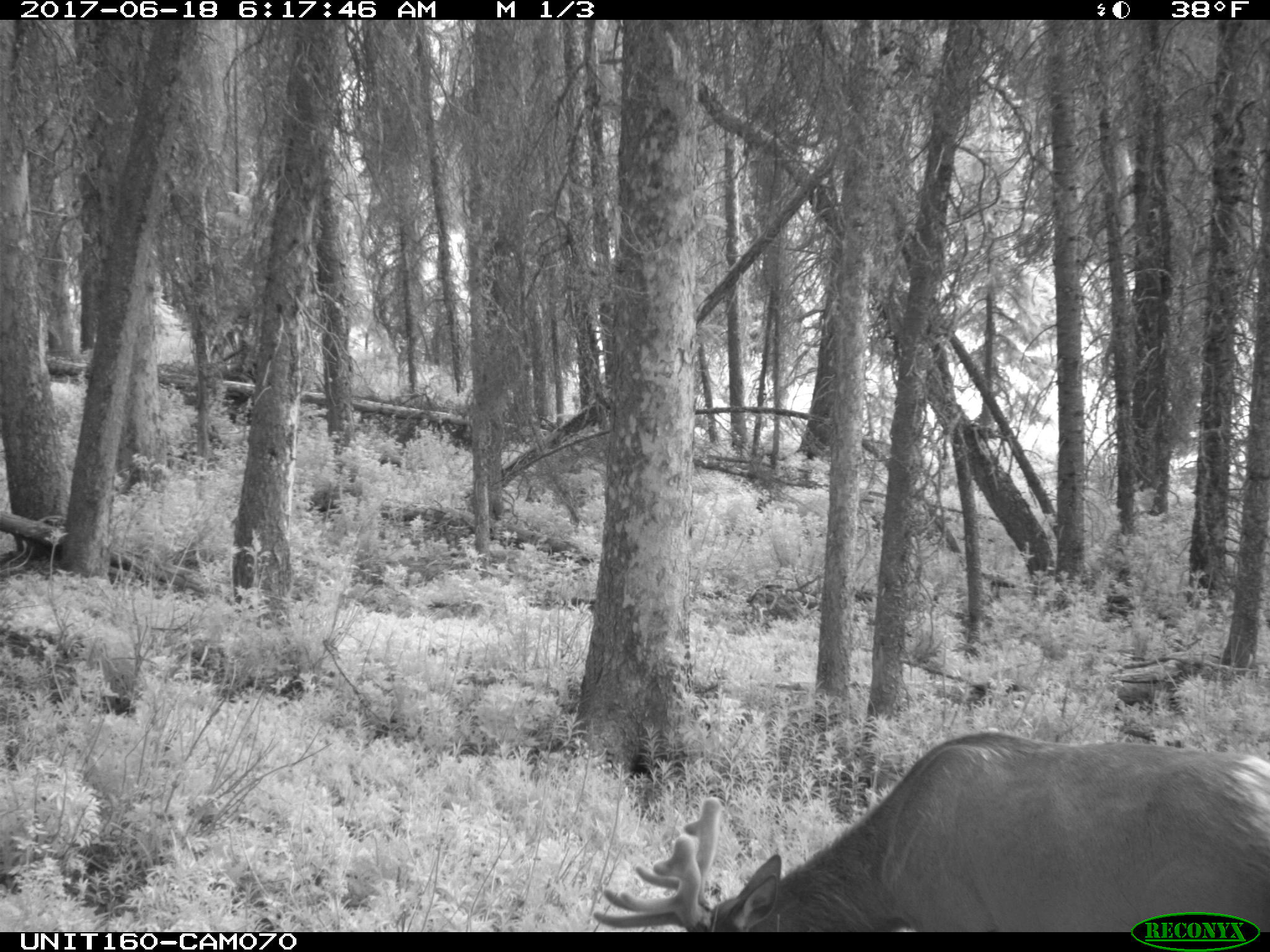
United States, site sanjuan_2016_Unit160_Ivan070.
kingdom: Animalia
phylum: Chordata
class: Mammalia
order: Artiodactyla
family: Cervidae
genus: Cervus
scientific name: Cervus elaphus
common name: red deer